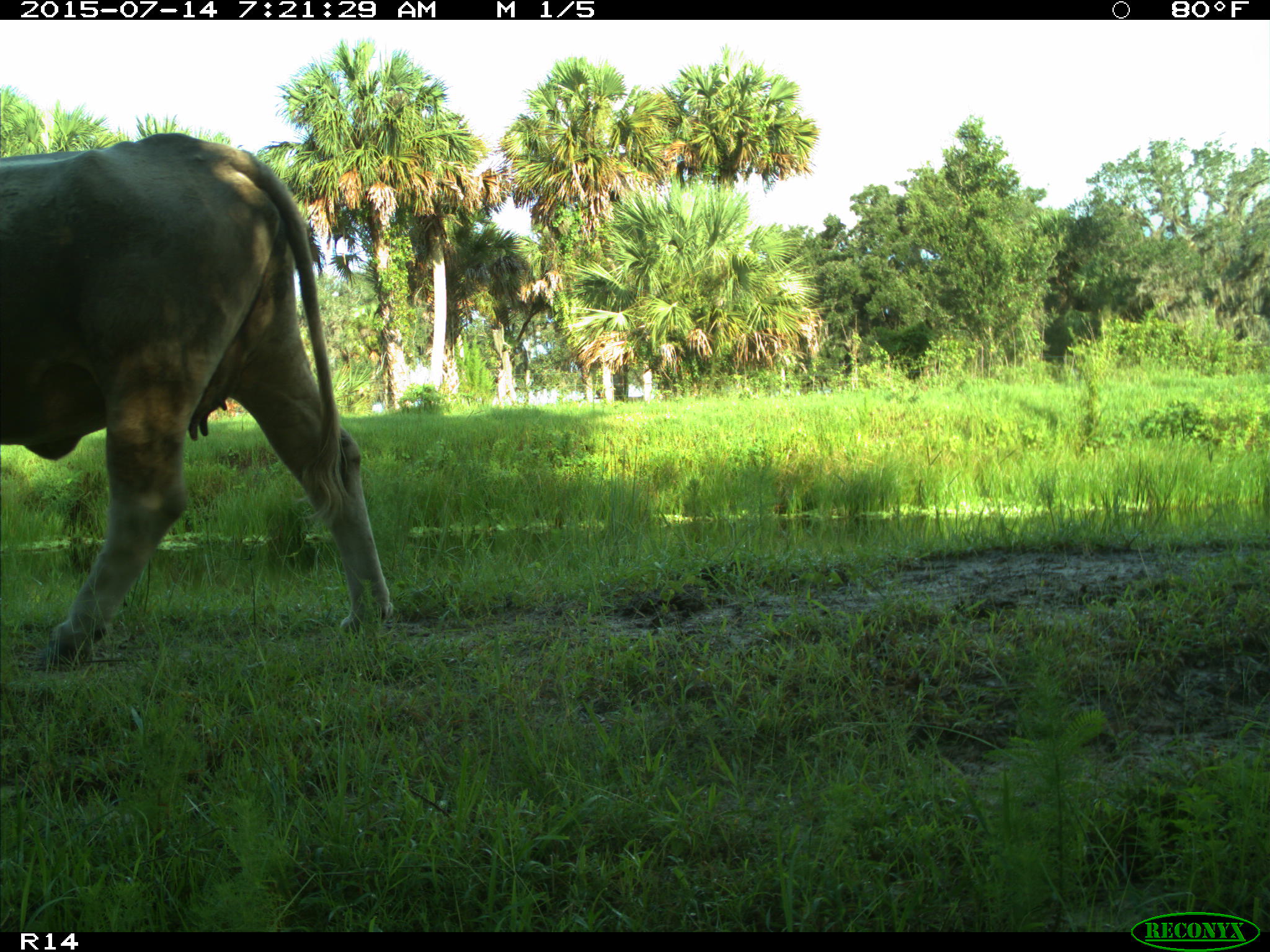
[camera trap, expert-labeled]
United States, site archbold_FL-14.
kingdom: Animalia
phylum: Chordata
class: Mammalia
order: Artiodactyla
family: Bovidae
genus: Bos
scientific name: Bos taurus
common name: domestic cow